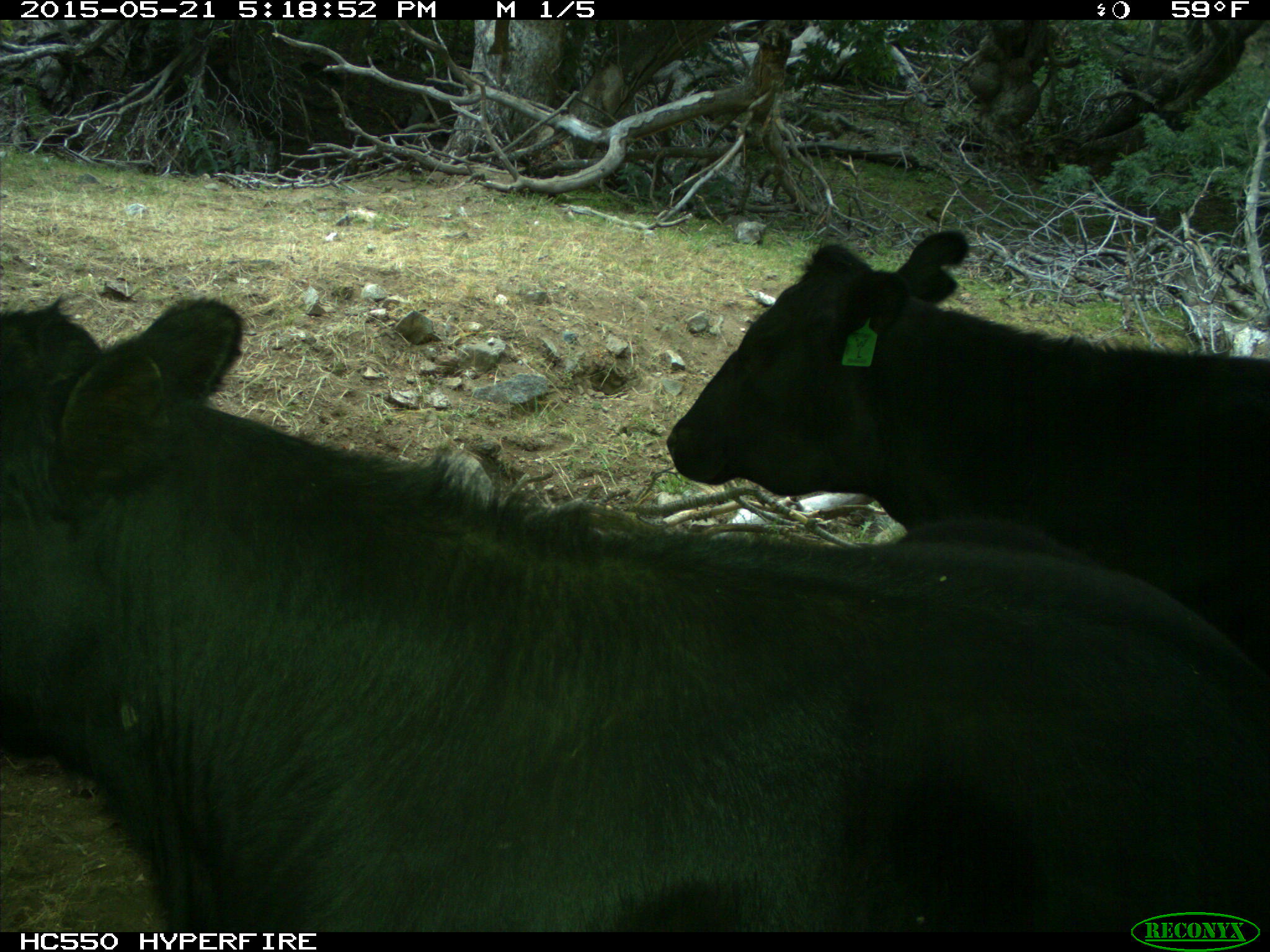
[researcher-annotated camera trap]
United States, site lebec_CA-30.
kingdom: Animalia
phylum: Chordata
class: Mammalia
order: Artiodactyla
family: Bovidae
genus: Bos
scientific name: Bos taurus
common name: domestic cow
Bos taurus (domestic cow).